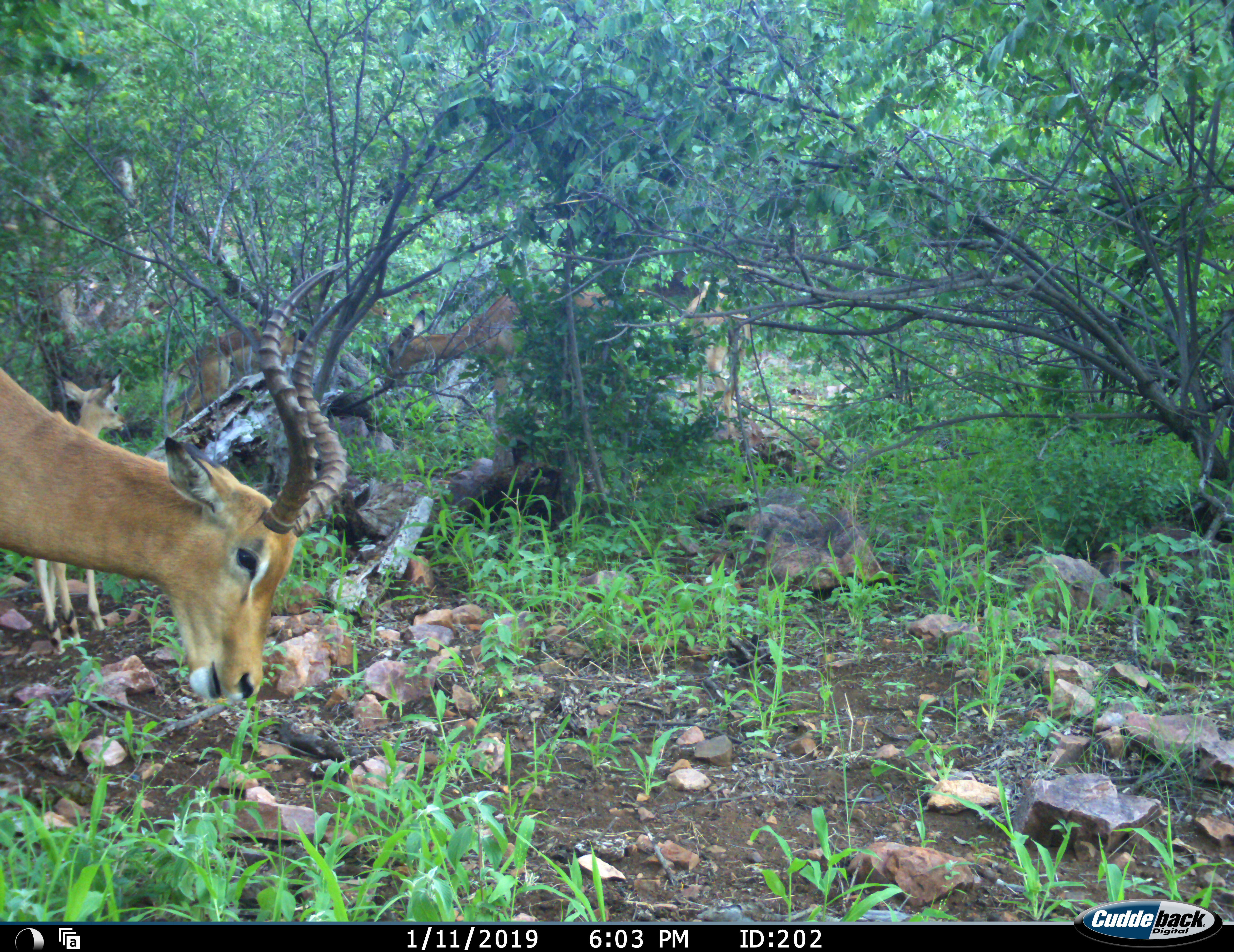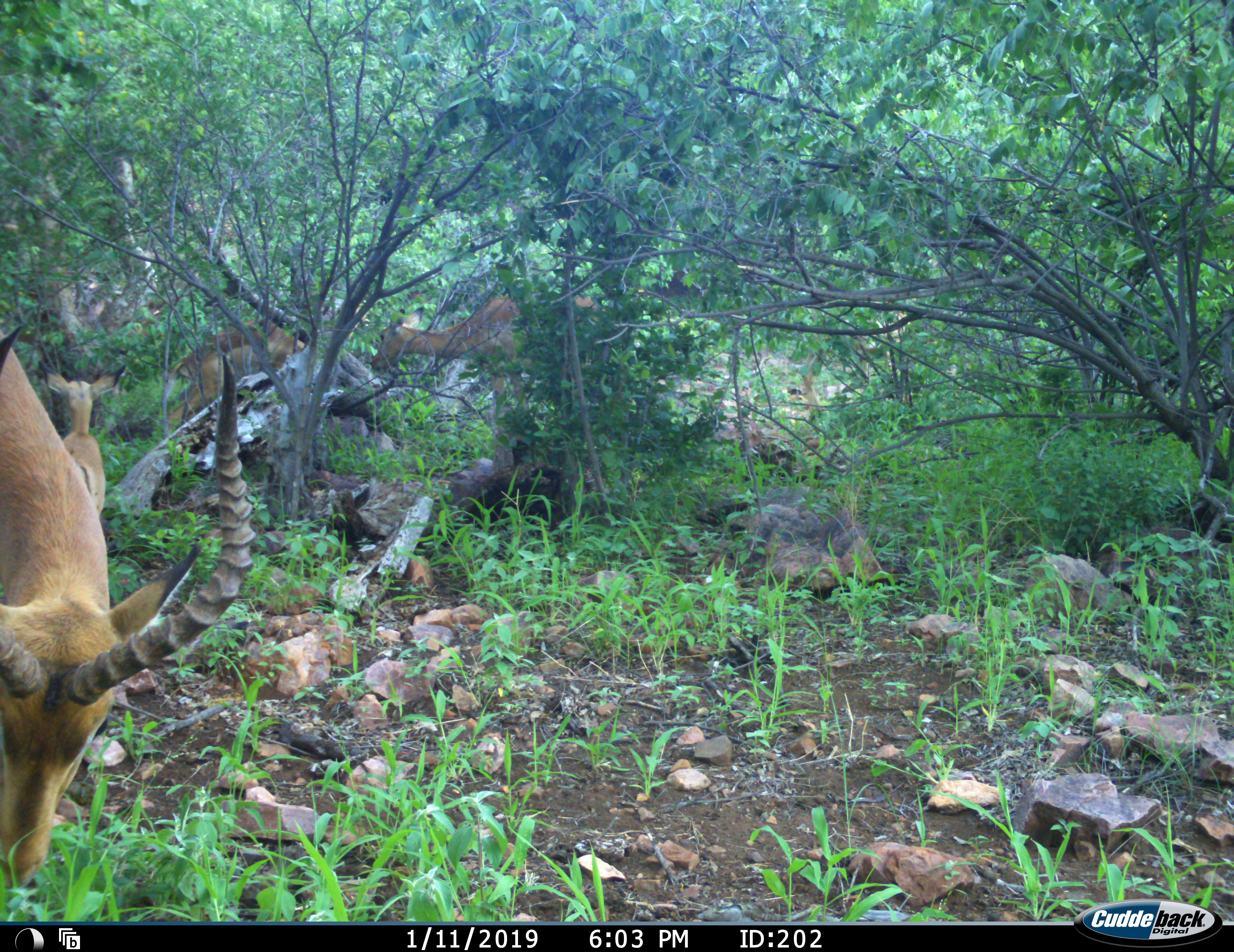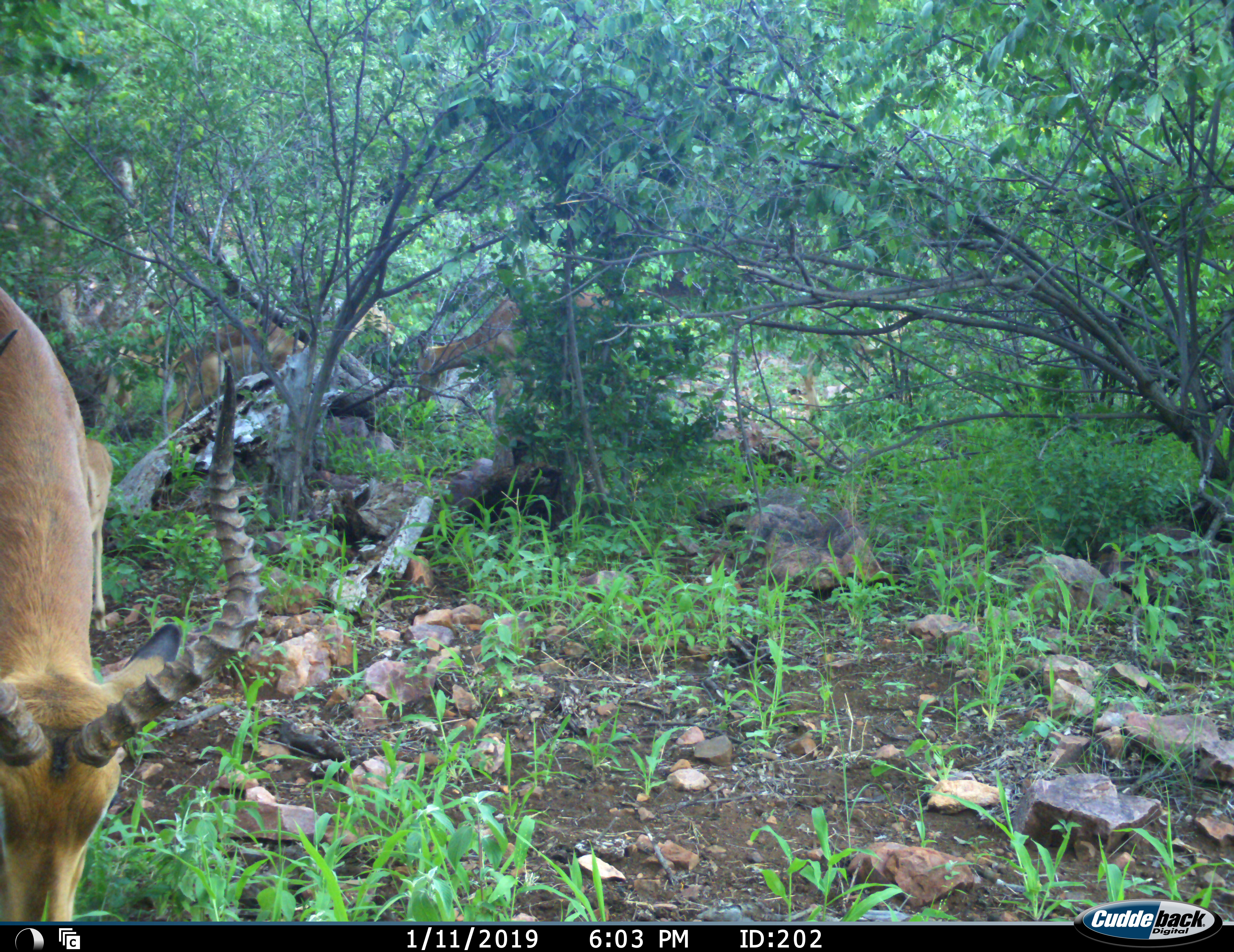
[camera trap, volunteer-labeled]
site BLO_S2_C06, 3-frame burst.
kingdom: Animalia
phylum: Chordata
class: Mammalia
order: Artiodactyla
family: Bovidae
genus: Aepyceros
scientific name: Aepyceros melampus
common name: impala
Impala (Aepyceros melampus), count 5. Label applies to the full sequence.